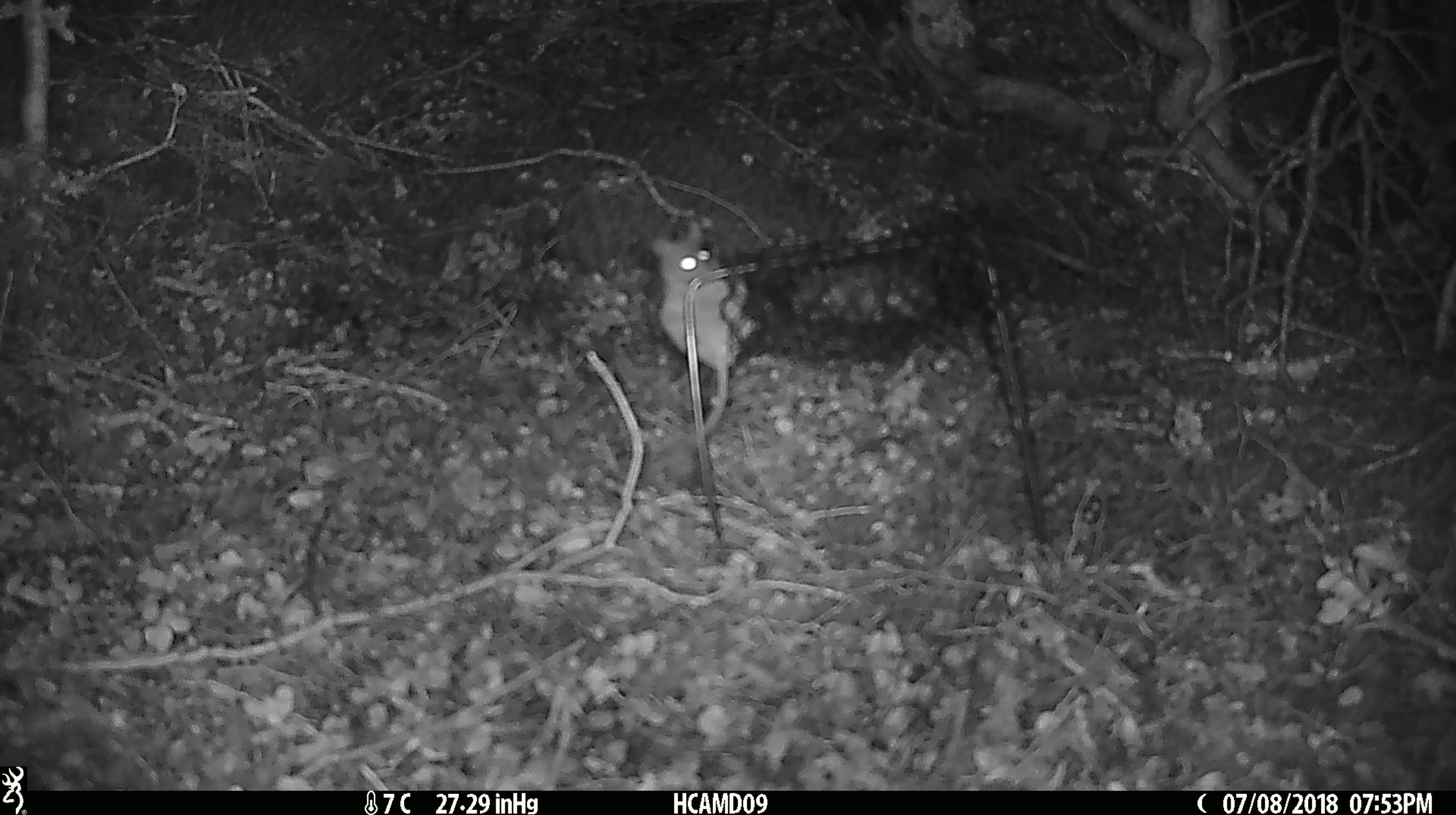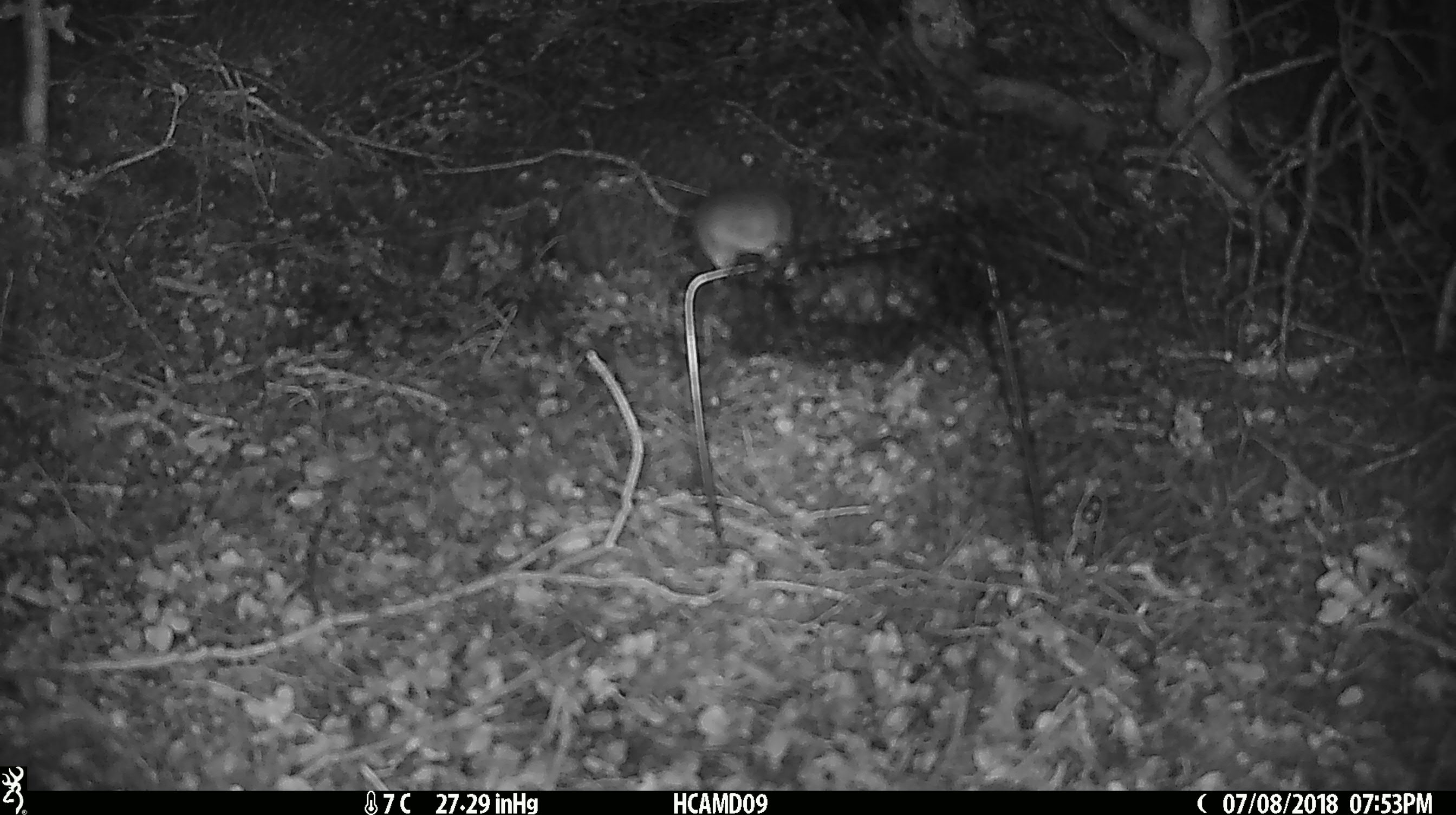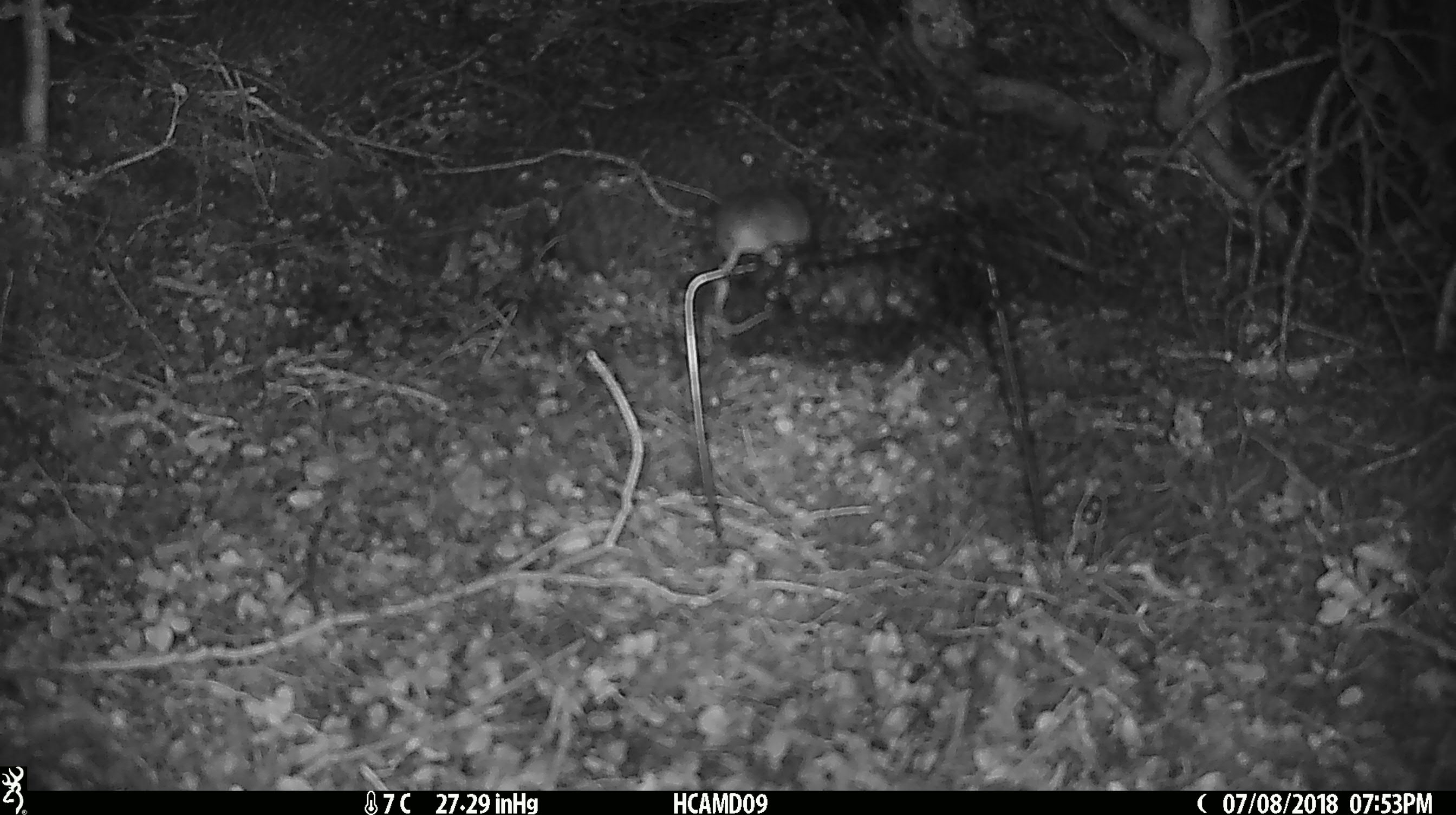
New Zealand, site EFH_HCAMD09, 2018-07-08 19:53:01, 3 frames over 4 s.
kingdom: Animalia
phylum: Chordata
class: Mammalia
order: Rodentia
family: Muridae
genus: Mus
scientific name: Mus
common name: mouse